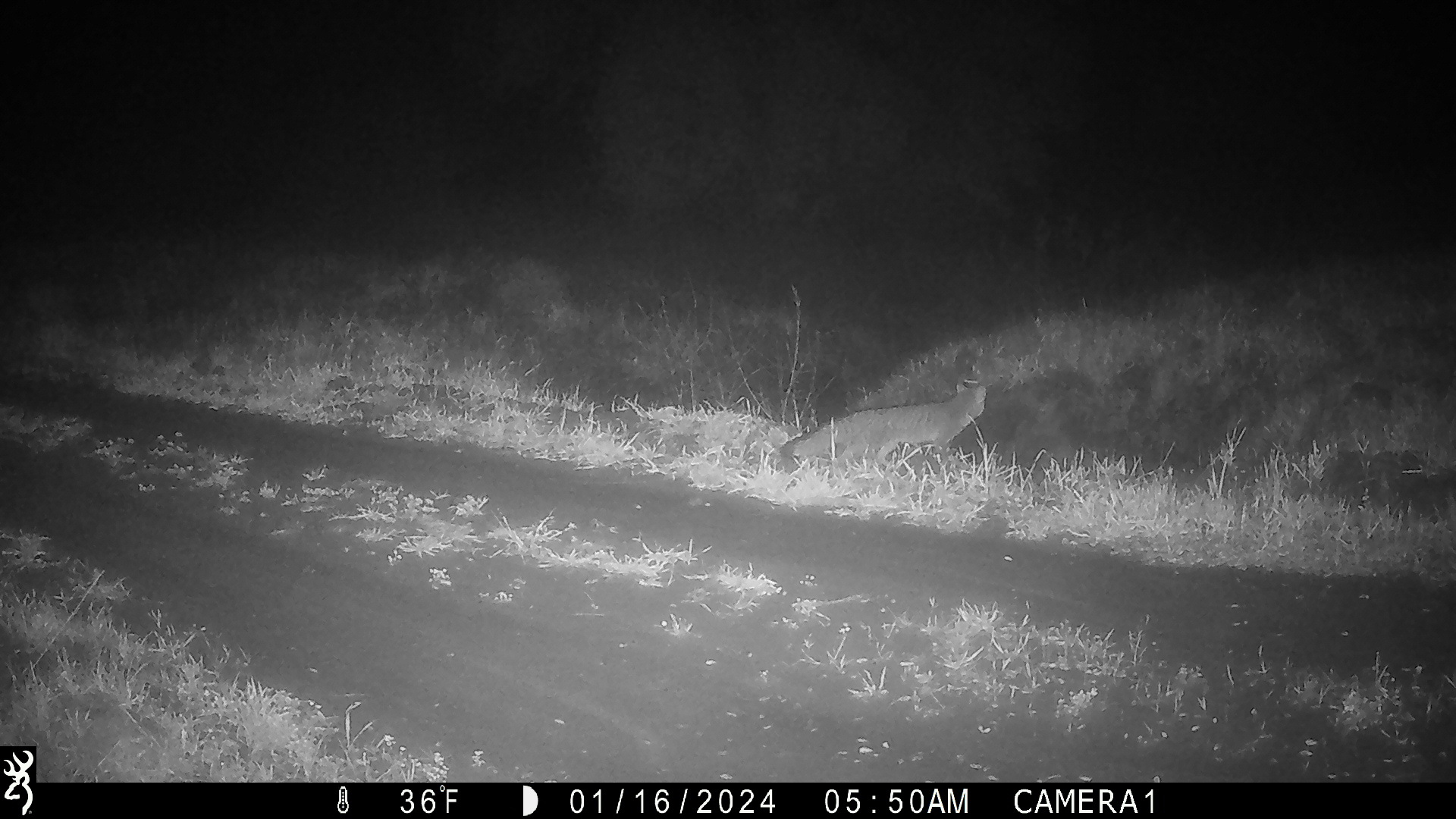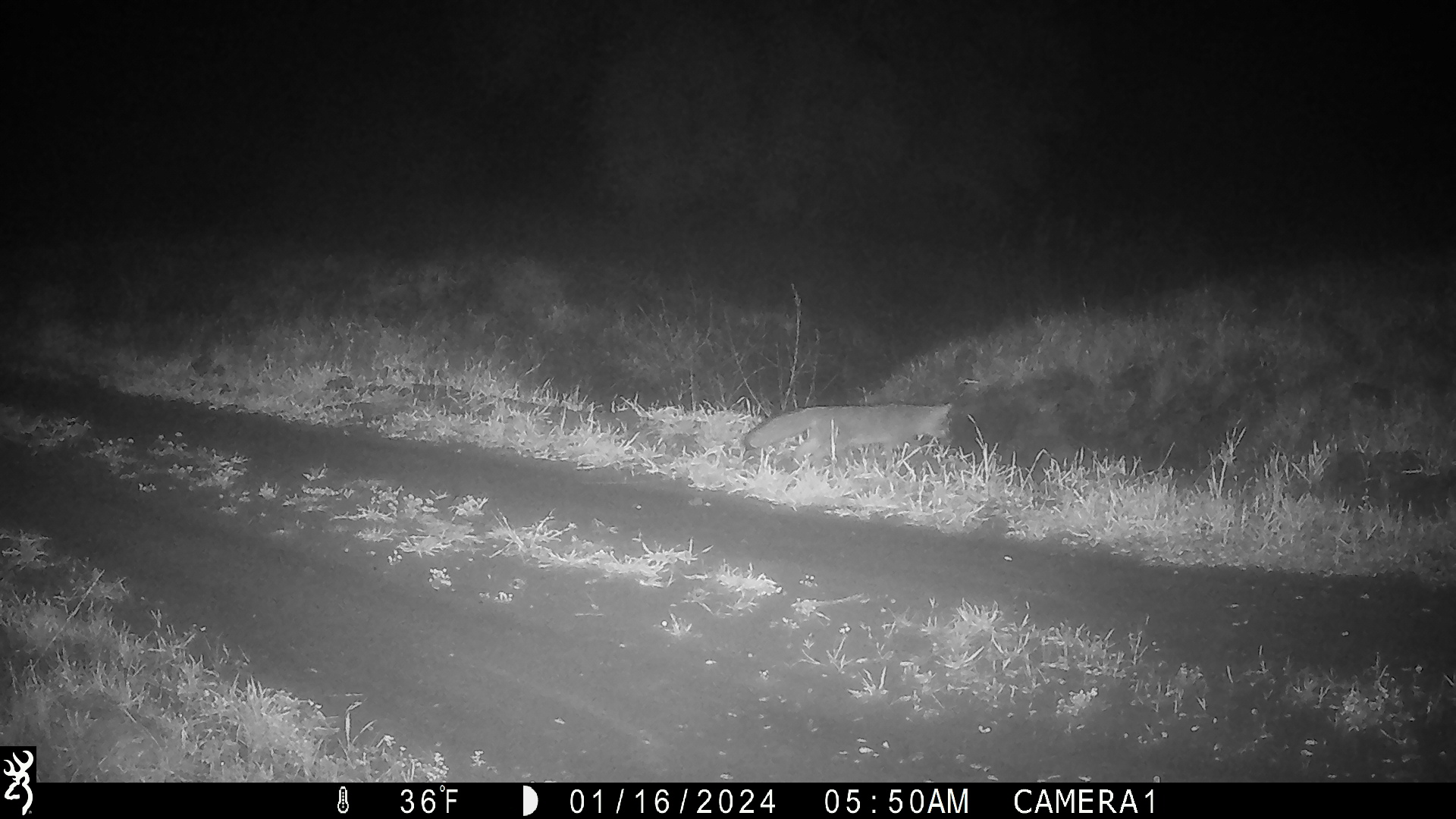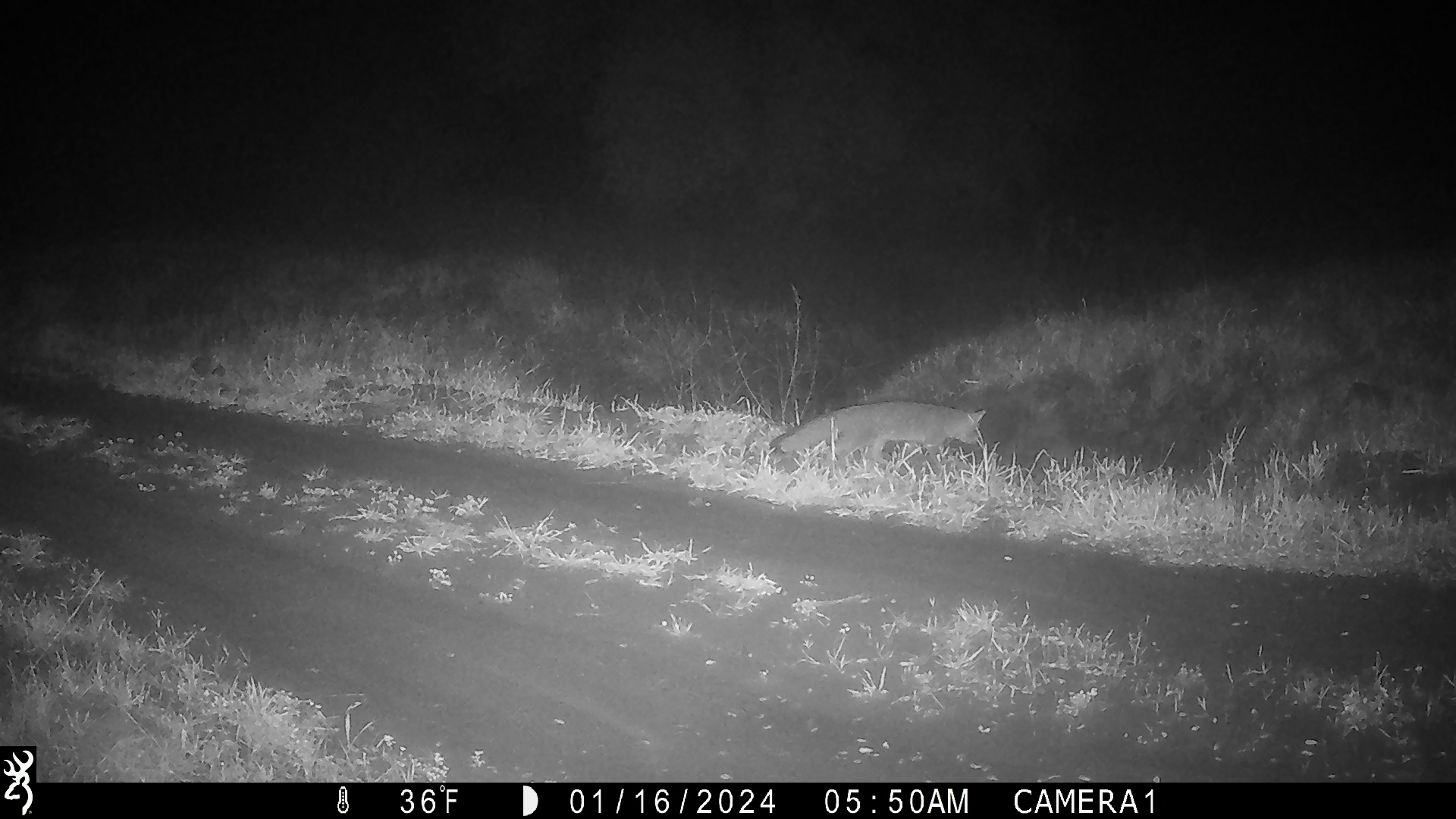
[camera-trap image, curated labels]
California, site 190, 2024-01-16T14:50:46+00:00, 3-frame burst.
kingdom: Animalia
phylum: Chordata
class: Mammalia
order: Carnivora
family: Canidae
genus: Urocyon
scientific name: Urocyon cinereoargenteus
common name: gray fox